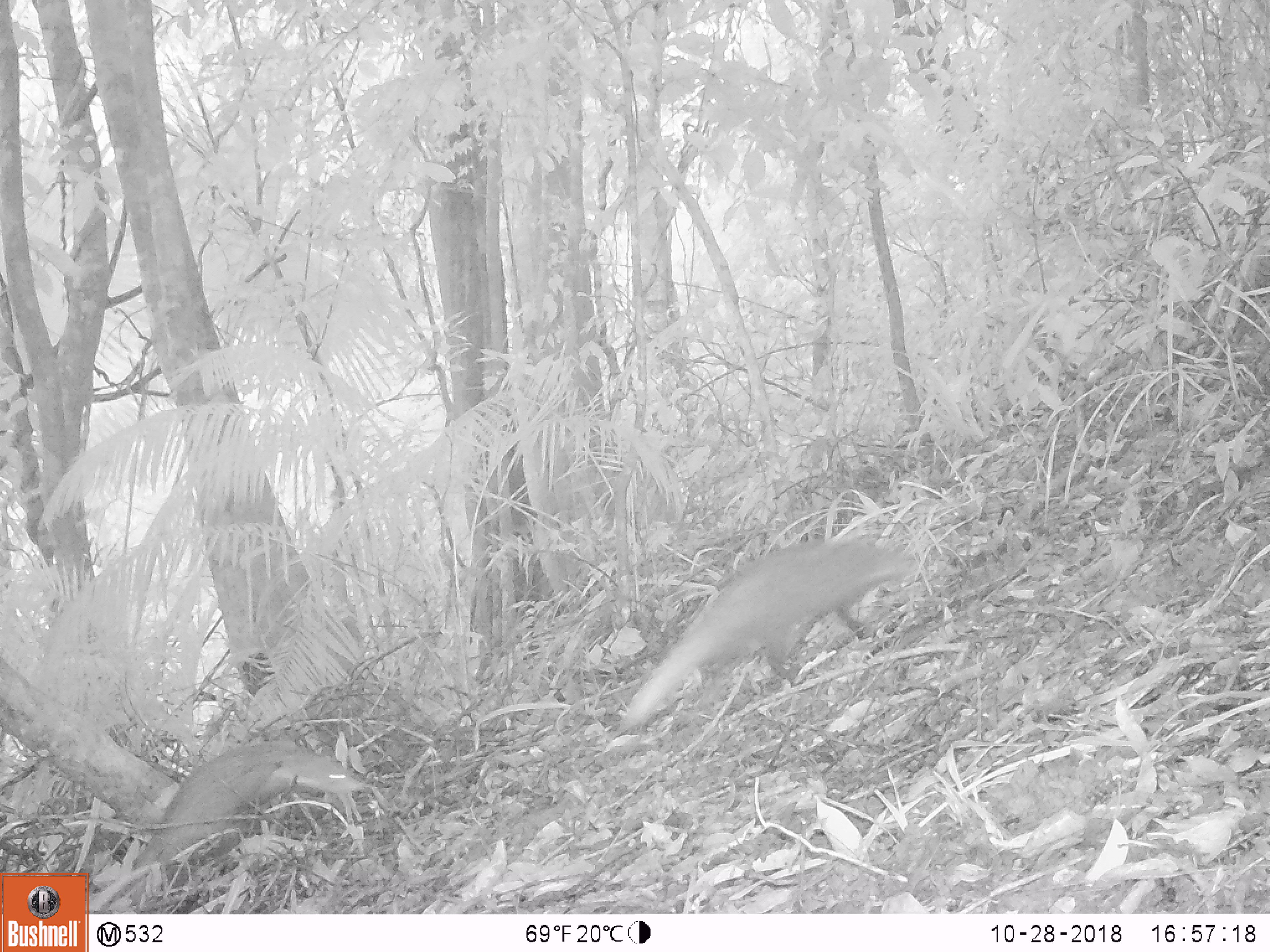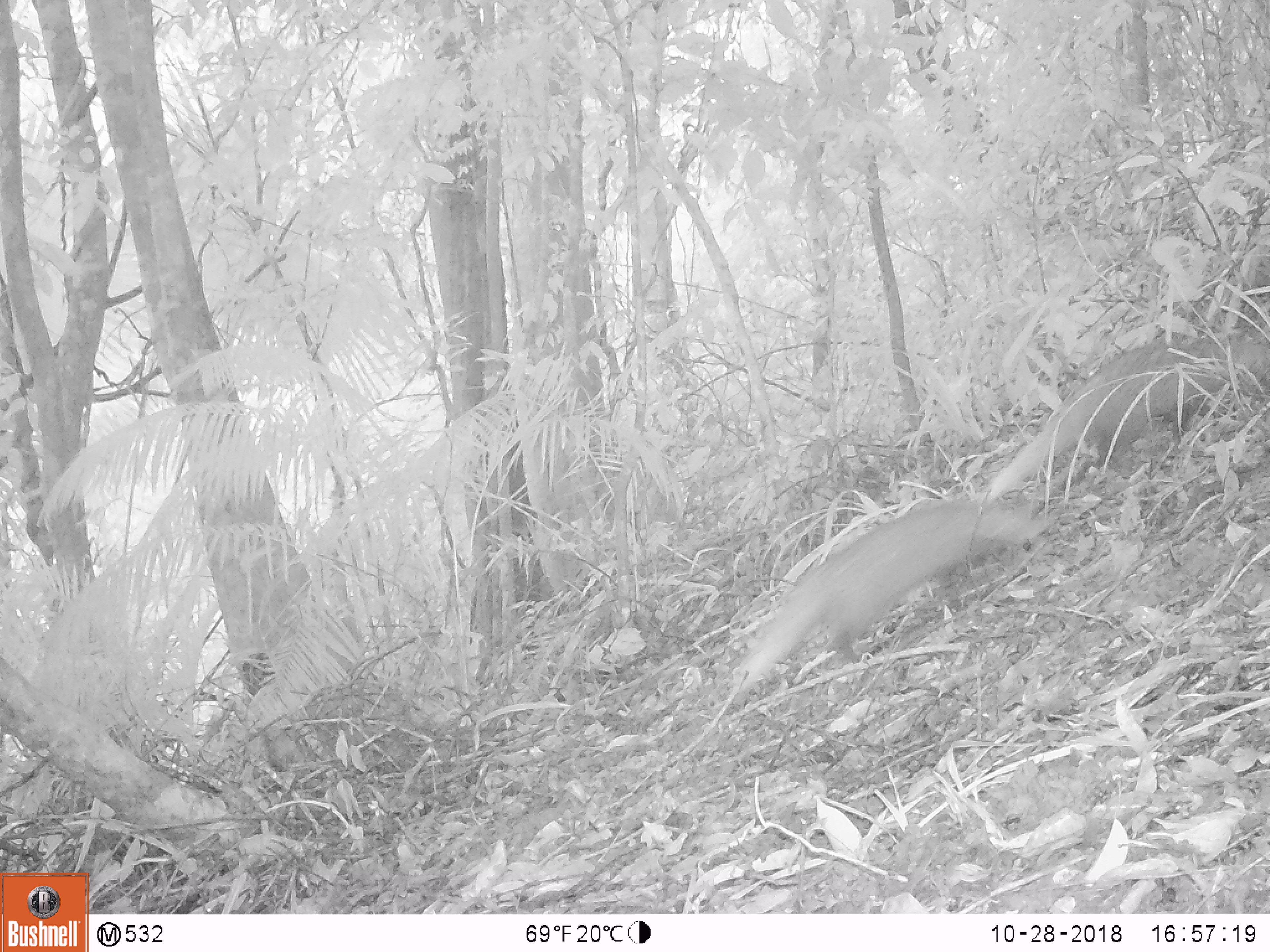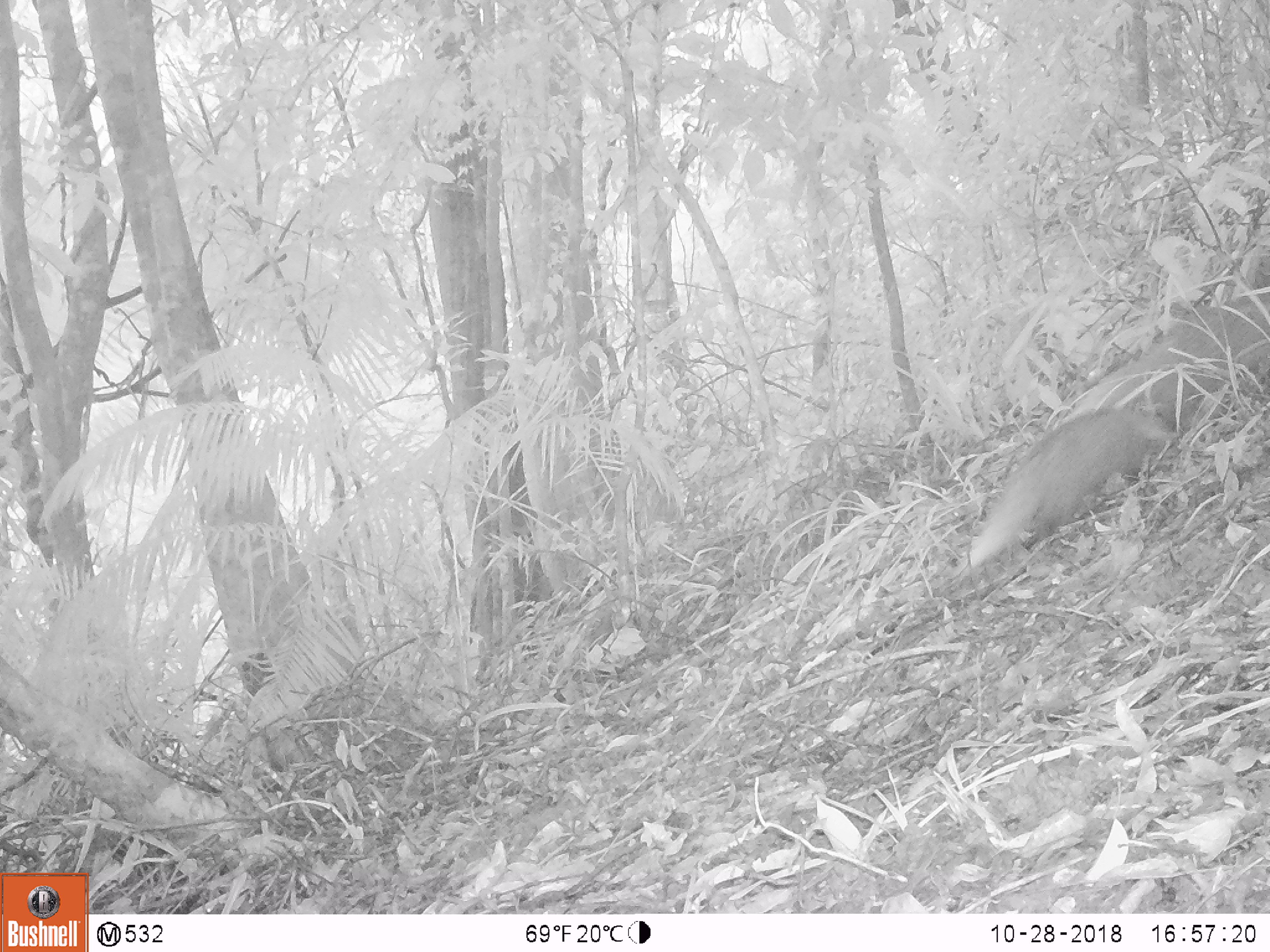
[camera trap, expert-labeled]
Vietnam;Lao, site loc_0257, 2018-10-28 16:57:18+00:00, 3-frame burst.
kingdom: Animalia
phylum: Chordata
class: Mammalia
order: Carnivora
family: Herpestidae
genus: Urva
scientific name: Urva urva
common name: crab-eating mongoose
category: crab eating mongoose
Crab eating mongoose (crab-eating mongoose) (Urva urva). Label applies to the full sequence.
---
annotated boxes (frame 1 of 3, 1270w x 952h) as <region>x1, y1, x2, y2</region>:
crab eating mongoose: <region>613, 537, 922, 731</region>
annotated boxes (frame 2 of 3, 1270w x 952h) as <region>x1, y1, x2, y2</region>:
crab eating mongoose: <region>727, 496, 1055, 693</region>; <region>982, 335, 1269, 499</region>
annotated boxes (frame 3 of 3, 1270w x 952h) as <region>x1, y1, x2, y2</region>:
crab eating mongoose: <region>951, 403, 1179, 581</region>; <region>1047, 288, 1270, 452</region>